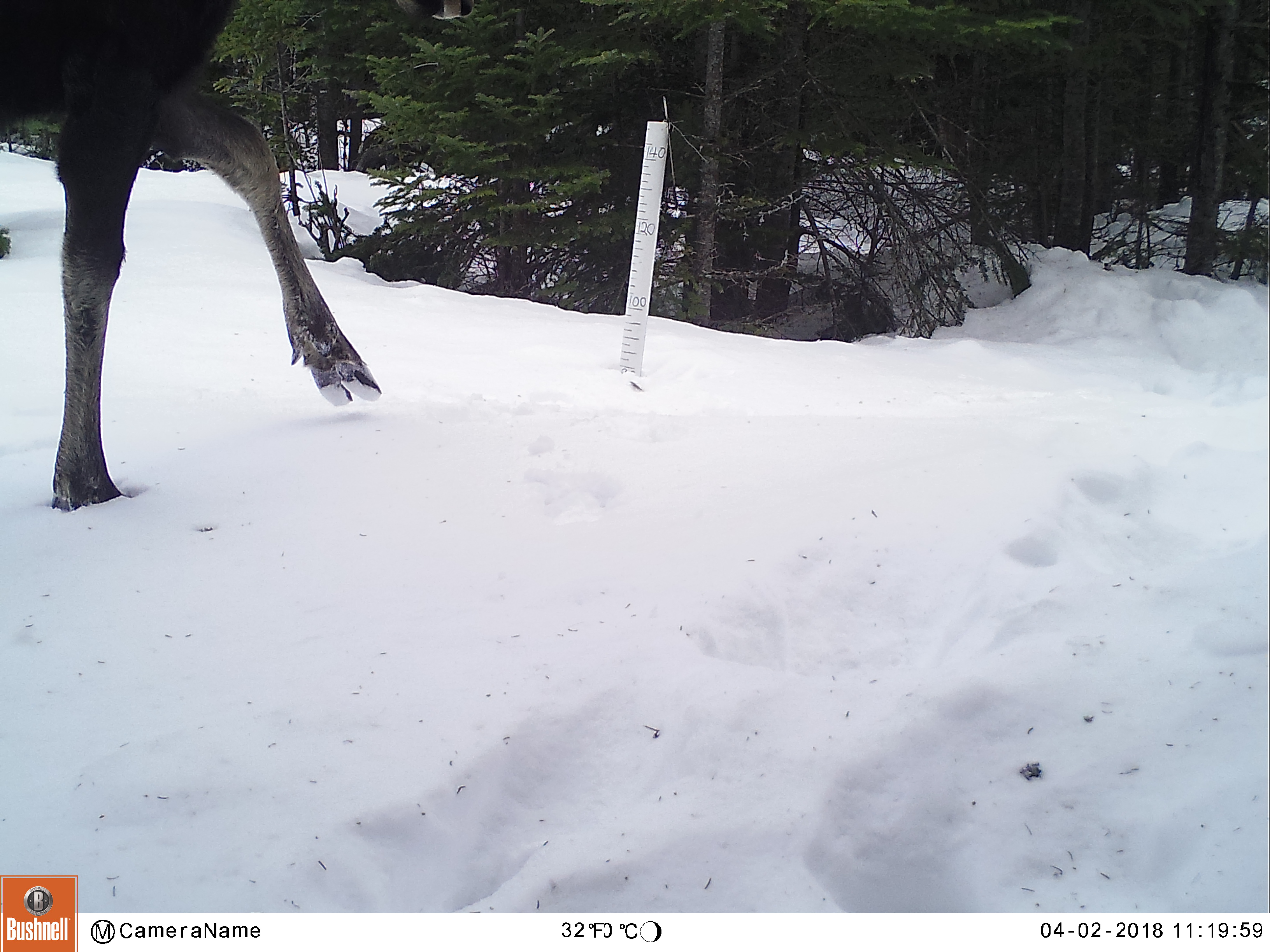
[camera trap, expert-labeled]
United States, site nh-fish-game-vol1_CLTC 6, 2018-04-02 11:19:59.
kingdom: Animalia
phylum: Chordata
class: Mammalia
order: Artiodactyla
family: Cervidae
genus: Alces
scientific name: Alces alces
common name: moose